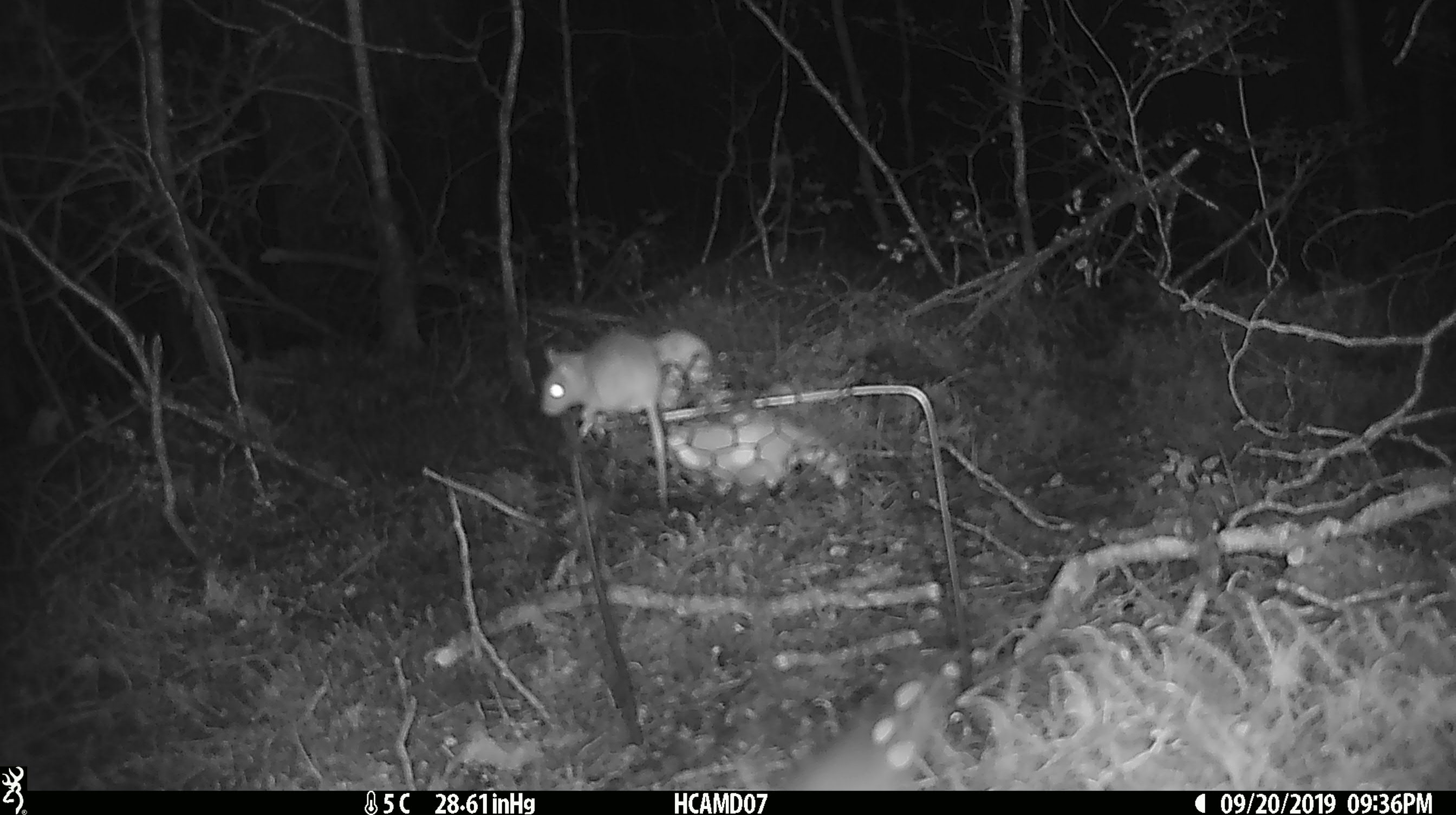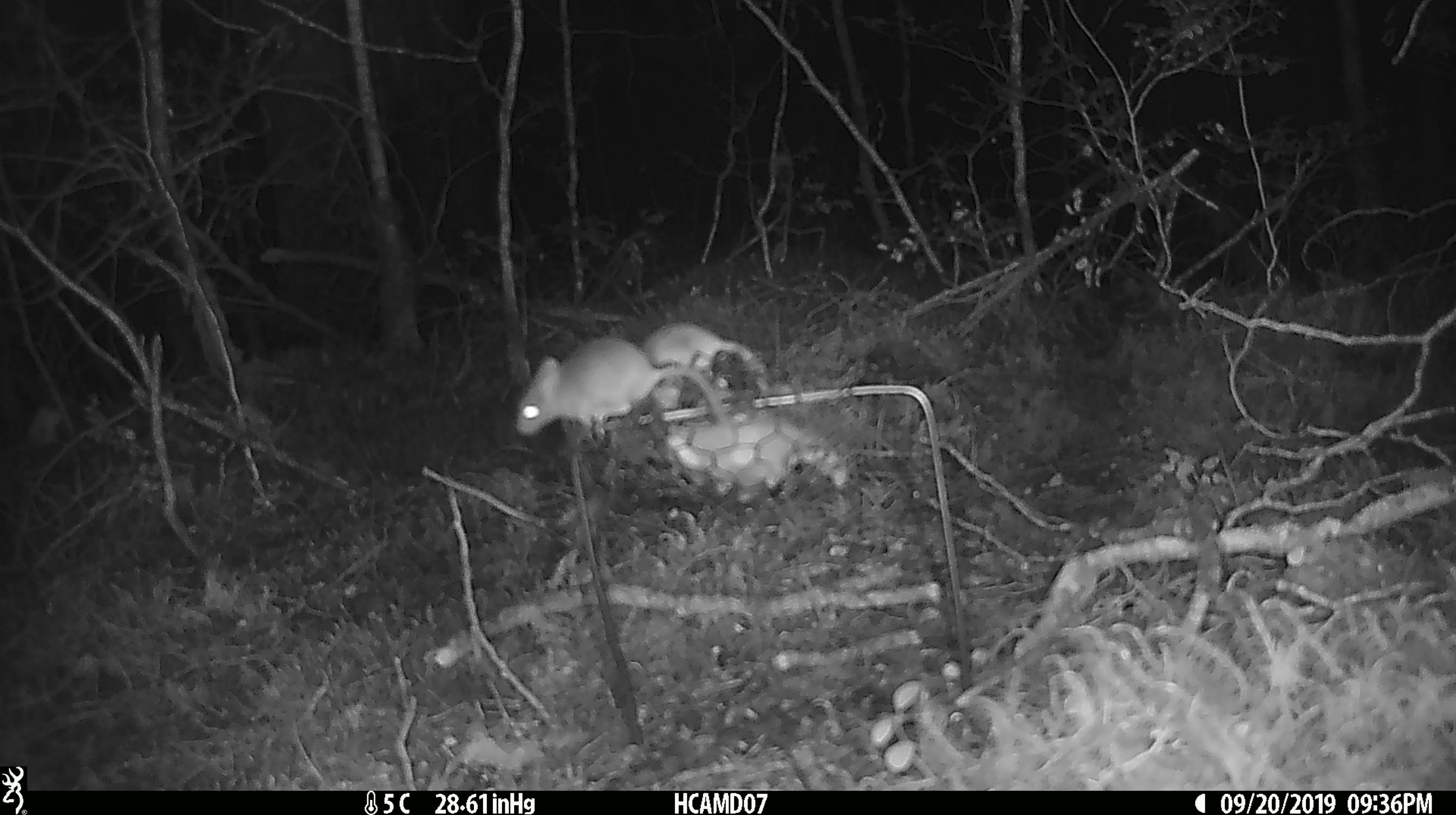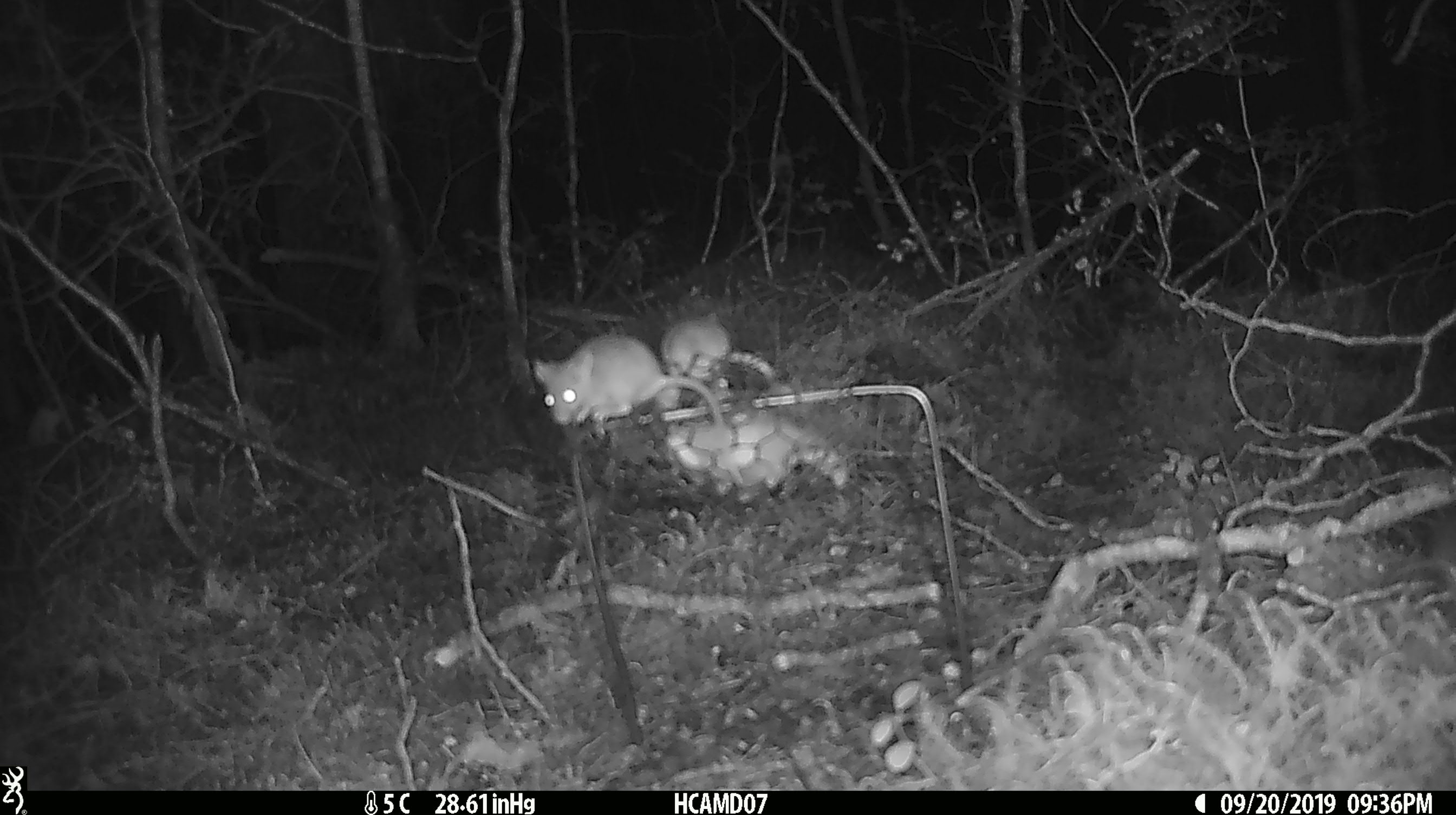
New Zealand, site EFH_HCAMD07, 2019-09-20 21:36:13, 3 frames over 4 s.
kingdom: Animalia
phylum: Chordata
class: Mammalia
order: Rodentia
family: Muridae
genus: Mus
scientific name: Mus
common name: mouse